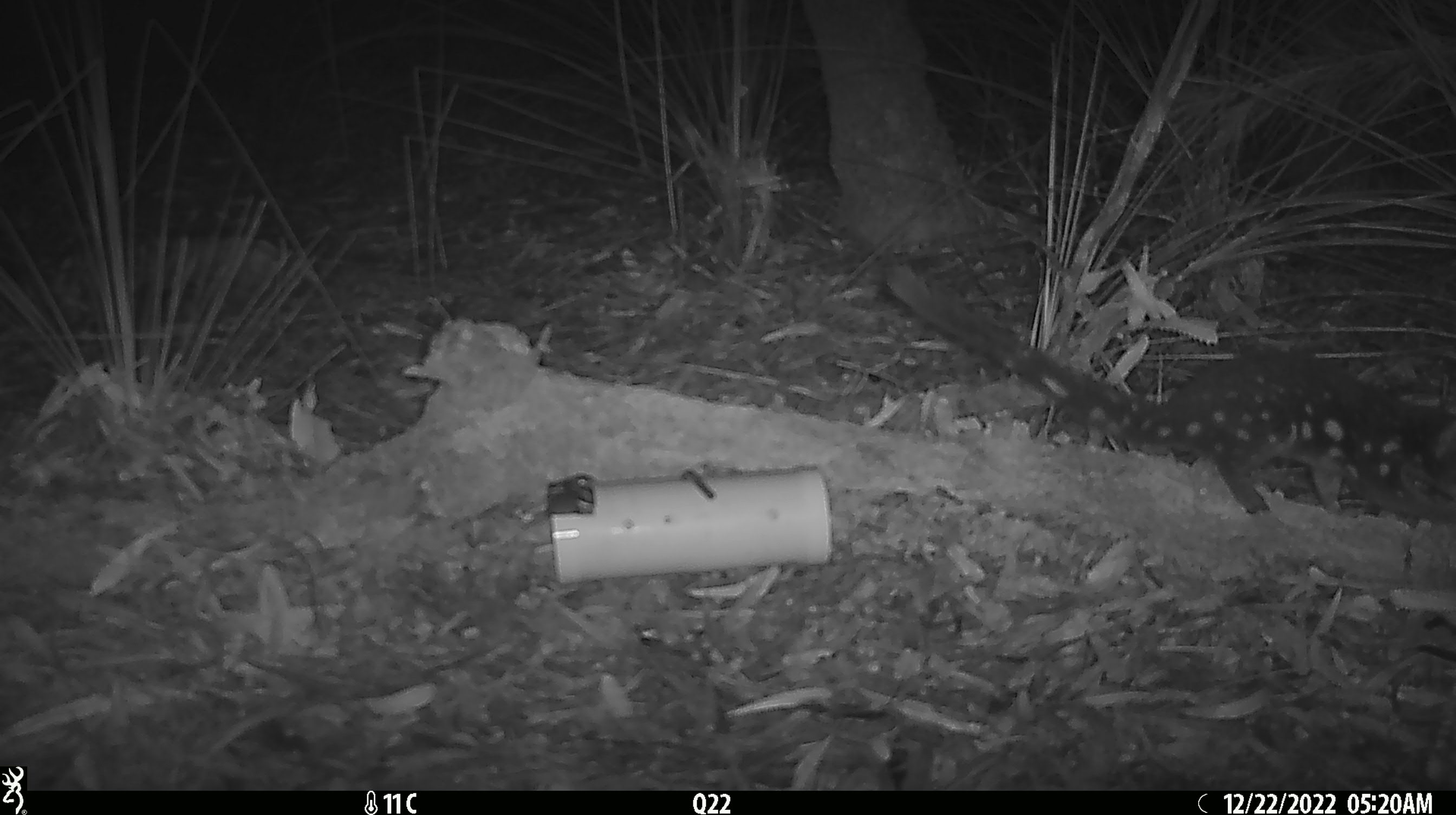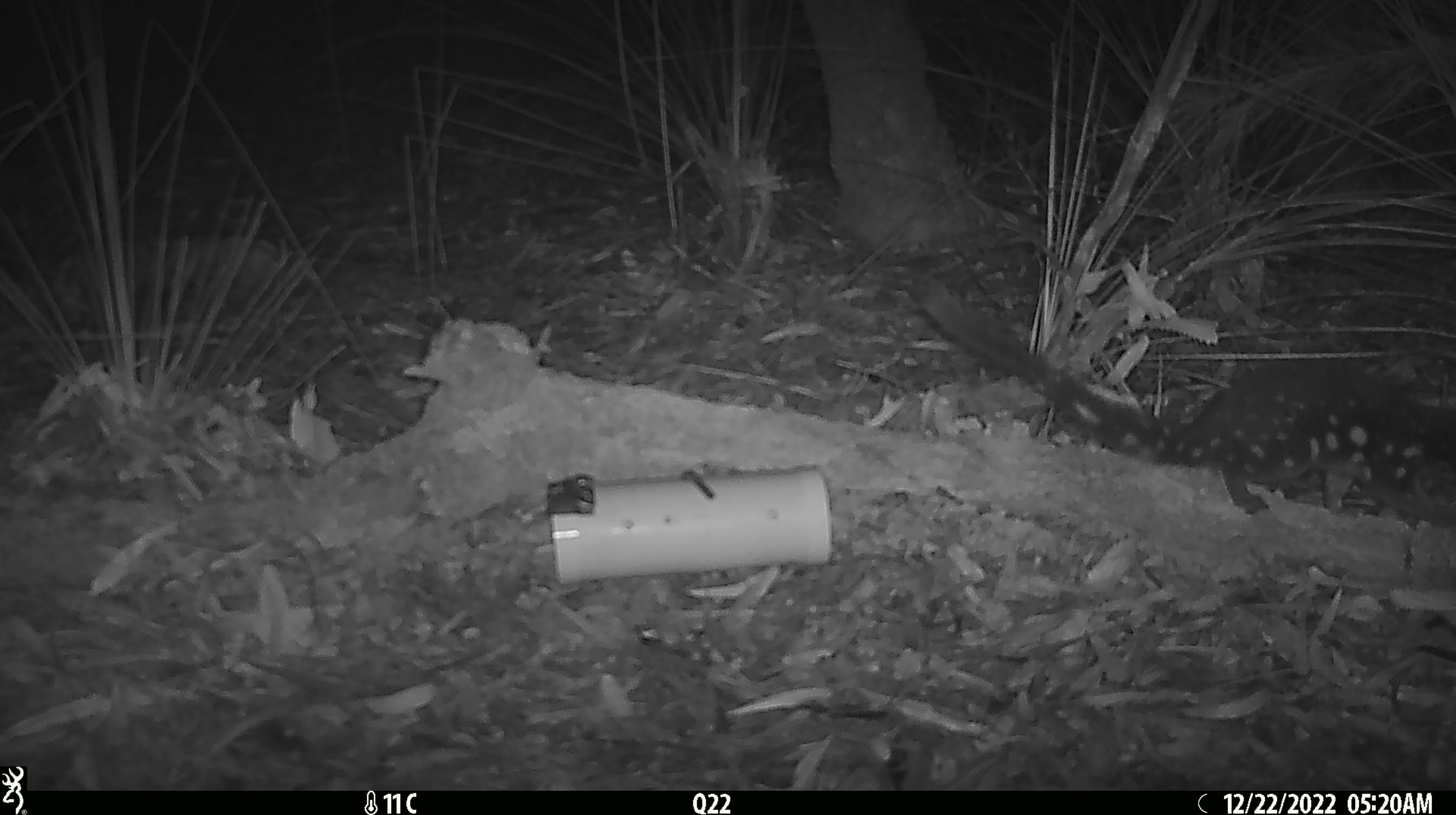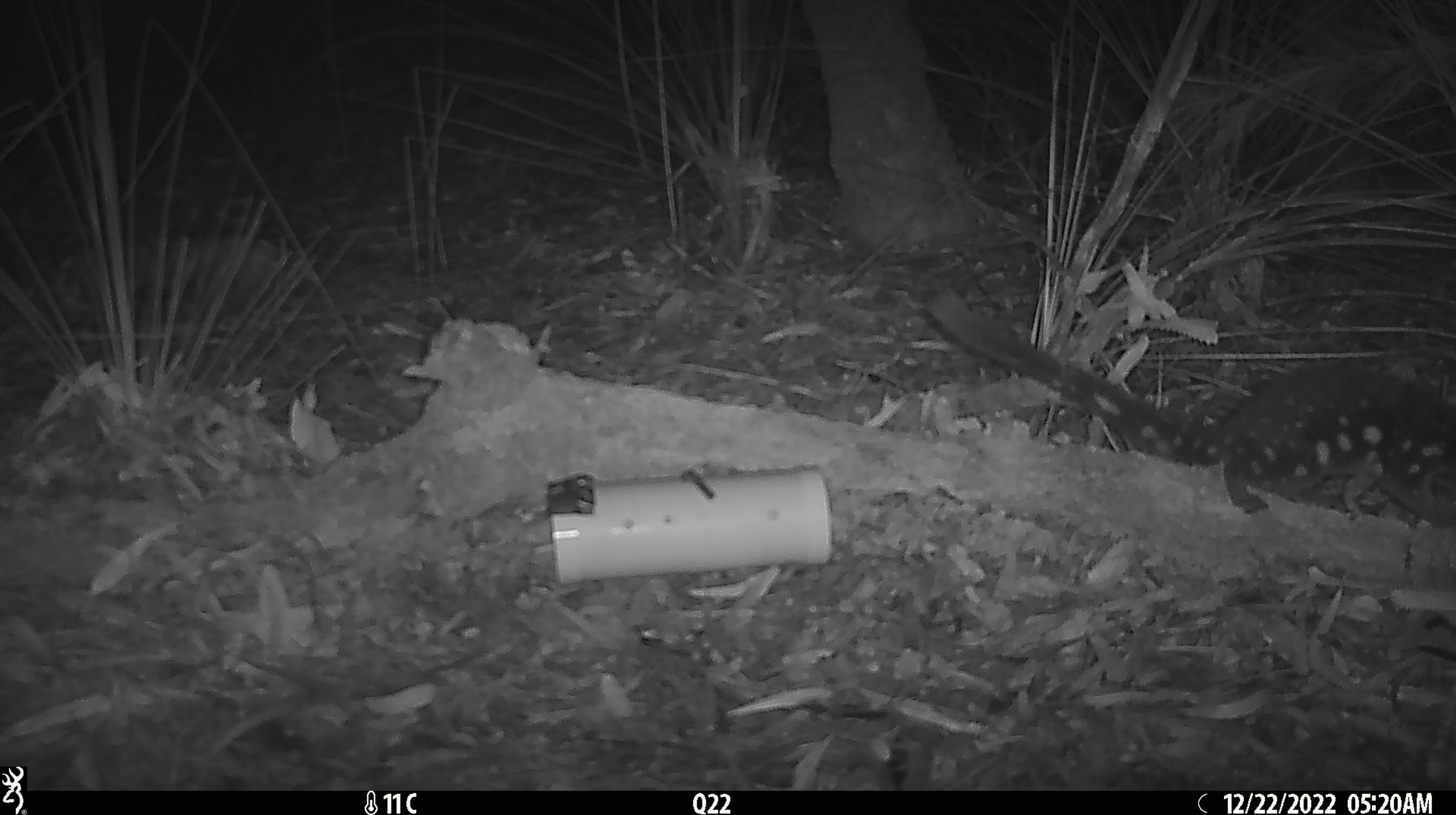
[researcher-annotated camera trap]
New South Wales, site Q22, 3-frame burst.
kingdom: Animalia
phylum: Chordata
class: Mammalia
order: Dasyuromorphia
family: Dasyuridae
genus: Dasyurus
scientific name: Dasyurus maculatus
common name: spotted-tailed quoll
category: quoll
Quoll (spotted-tailed quoll) (Dasyurus maculatus).